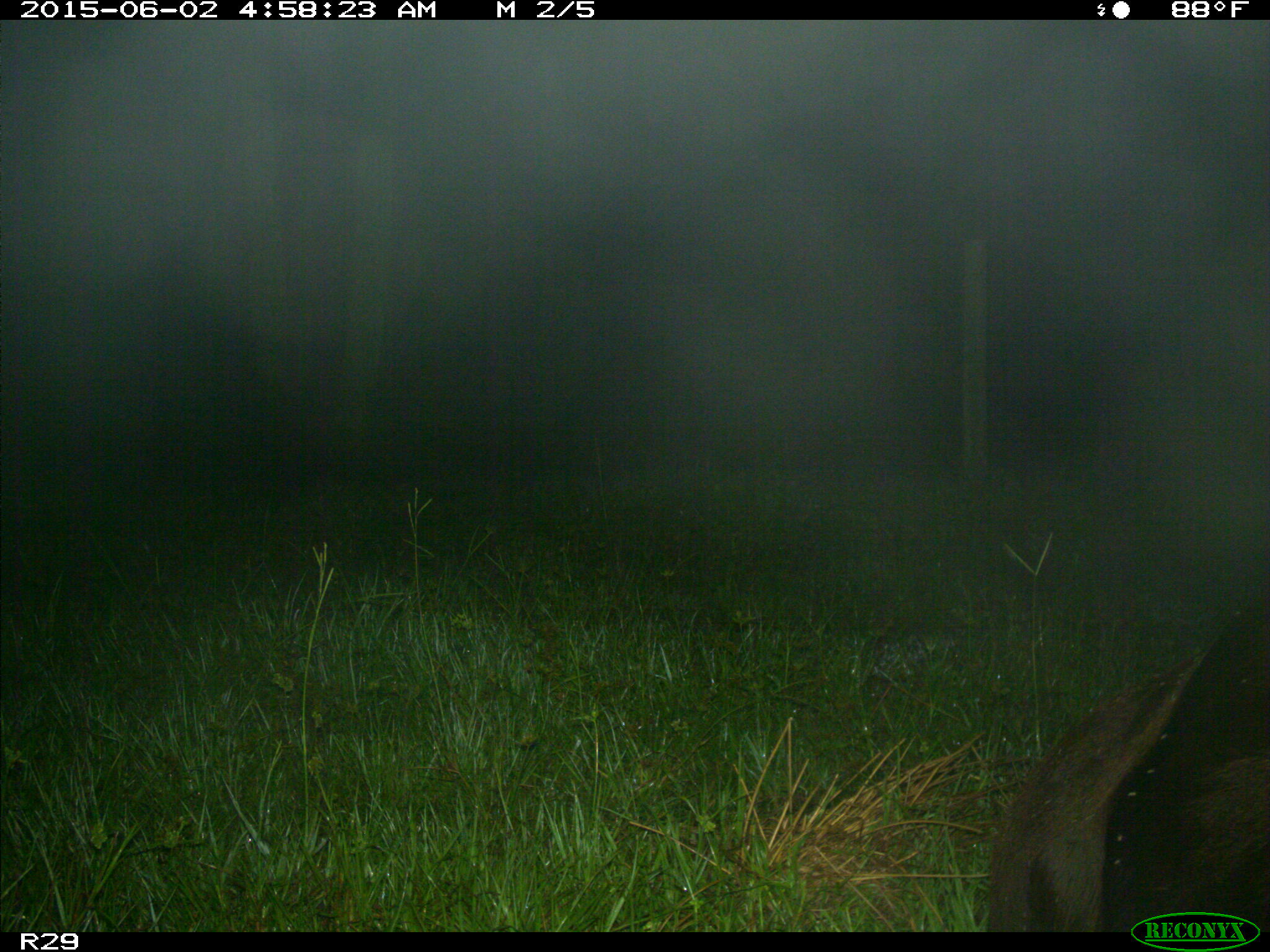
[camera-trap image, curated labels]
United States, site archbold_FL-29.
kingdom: Animalia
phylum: Chordata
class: Mammalia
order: Artiodactyla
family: Bovidae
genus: Bos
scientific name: Bos taurus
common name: domestic cow